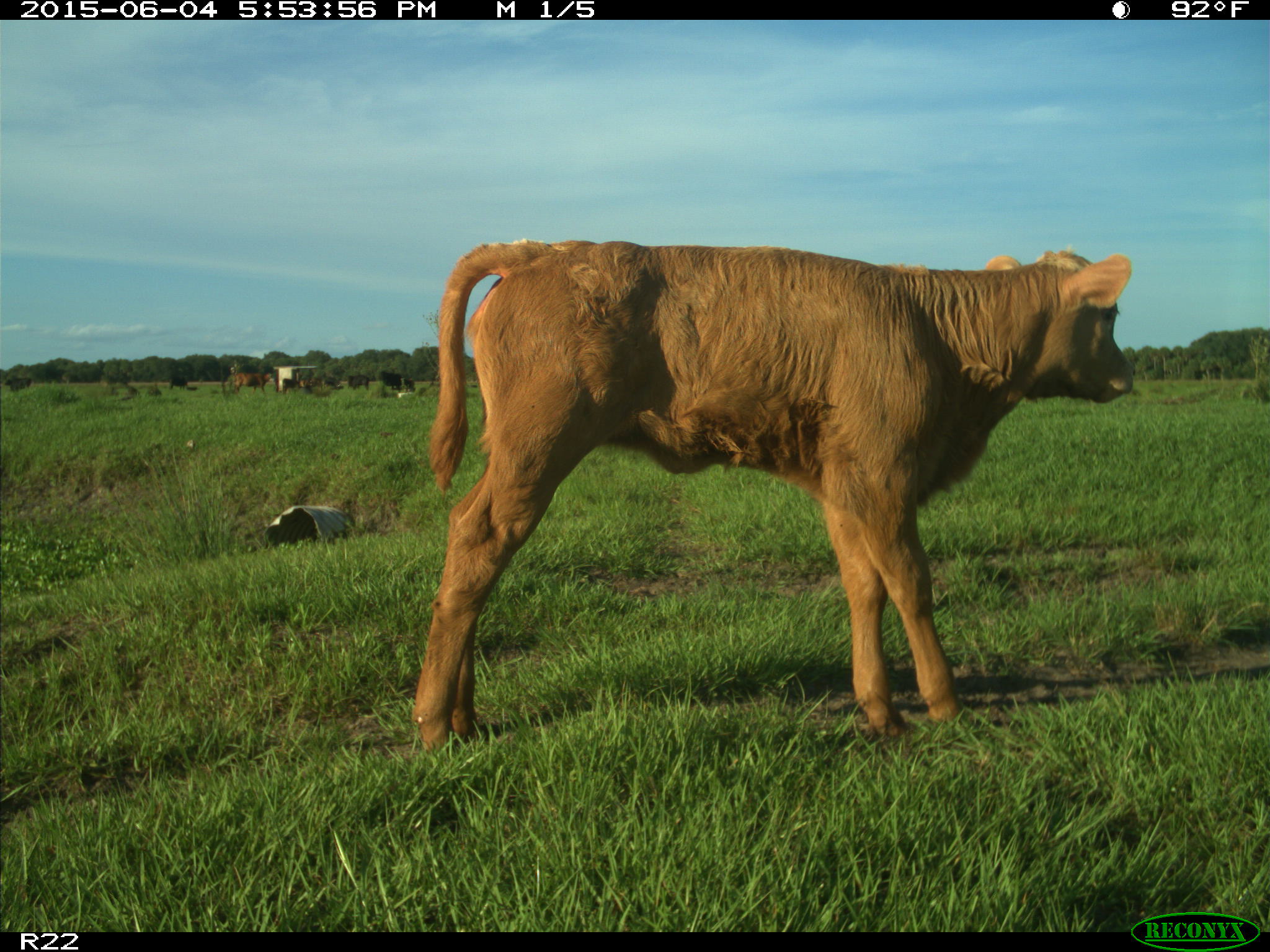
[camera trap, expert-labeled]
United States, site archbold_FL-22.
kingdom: Animalia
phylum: Chordata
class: Mammalia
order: Artiodactyla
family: Bovidae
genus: Bos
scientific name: Bos taurus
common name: domestic cow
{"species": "Bos taurus (domestic cow)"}